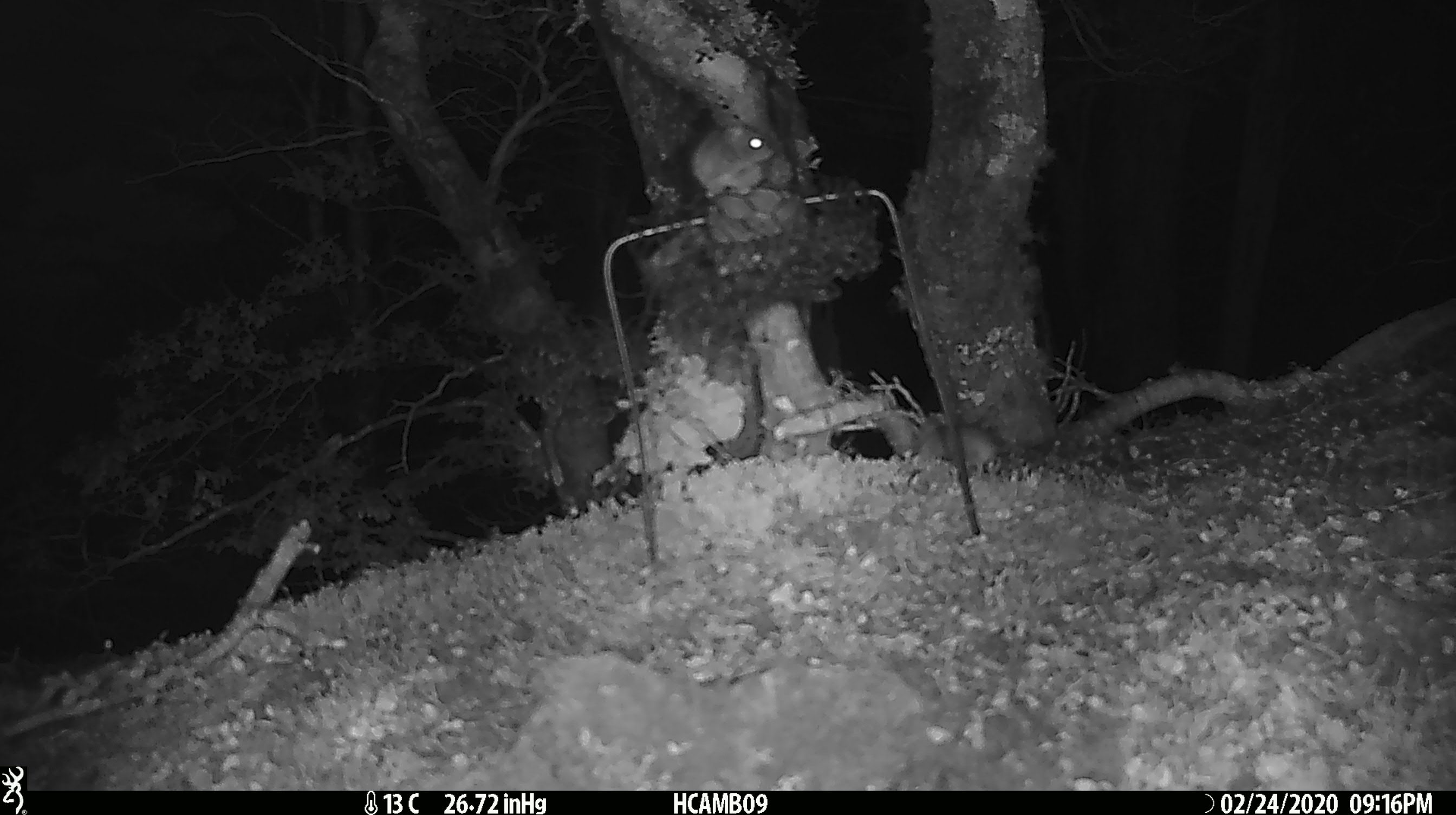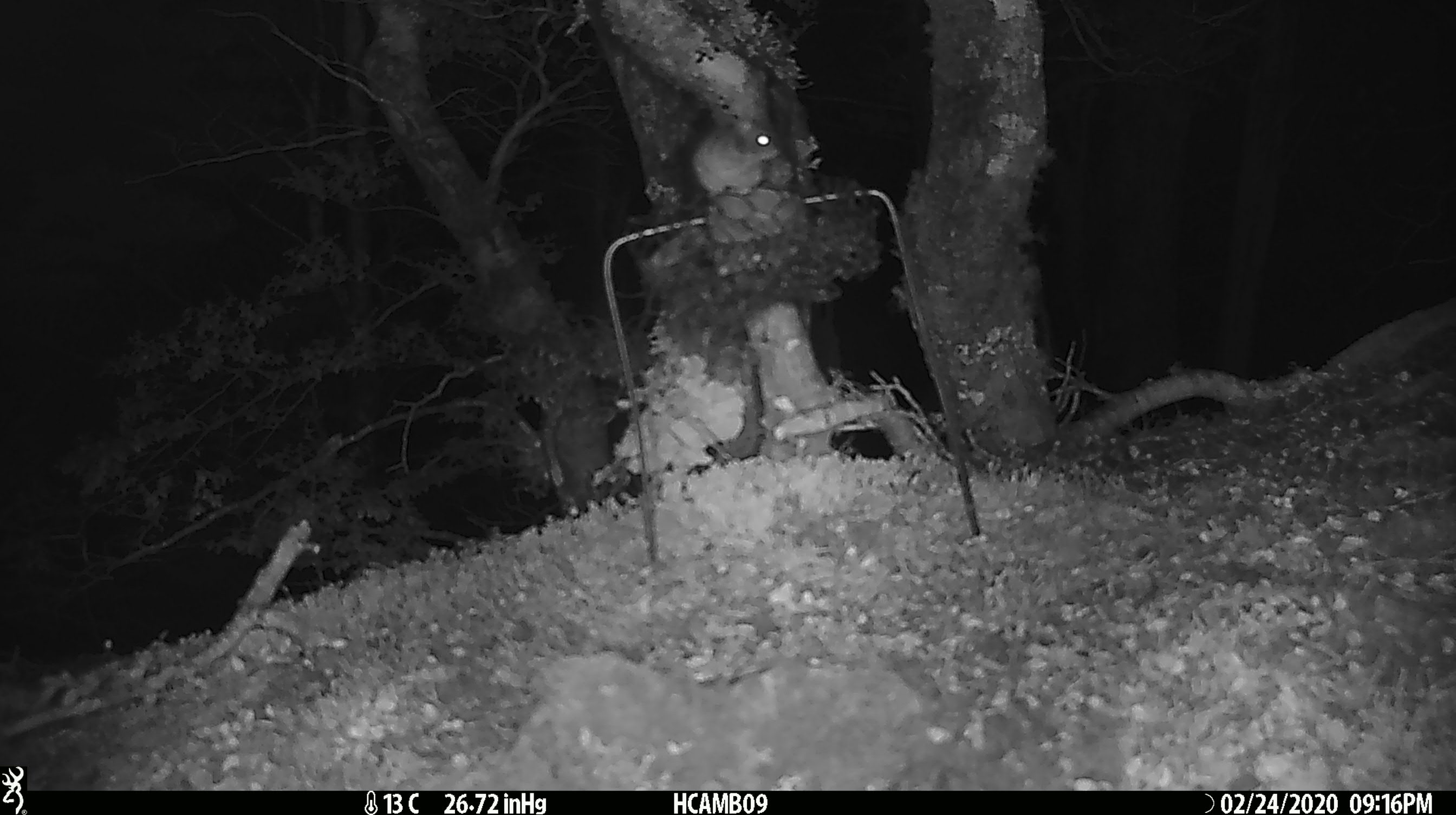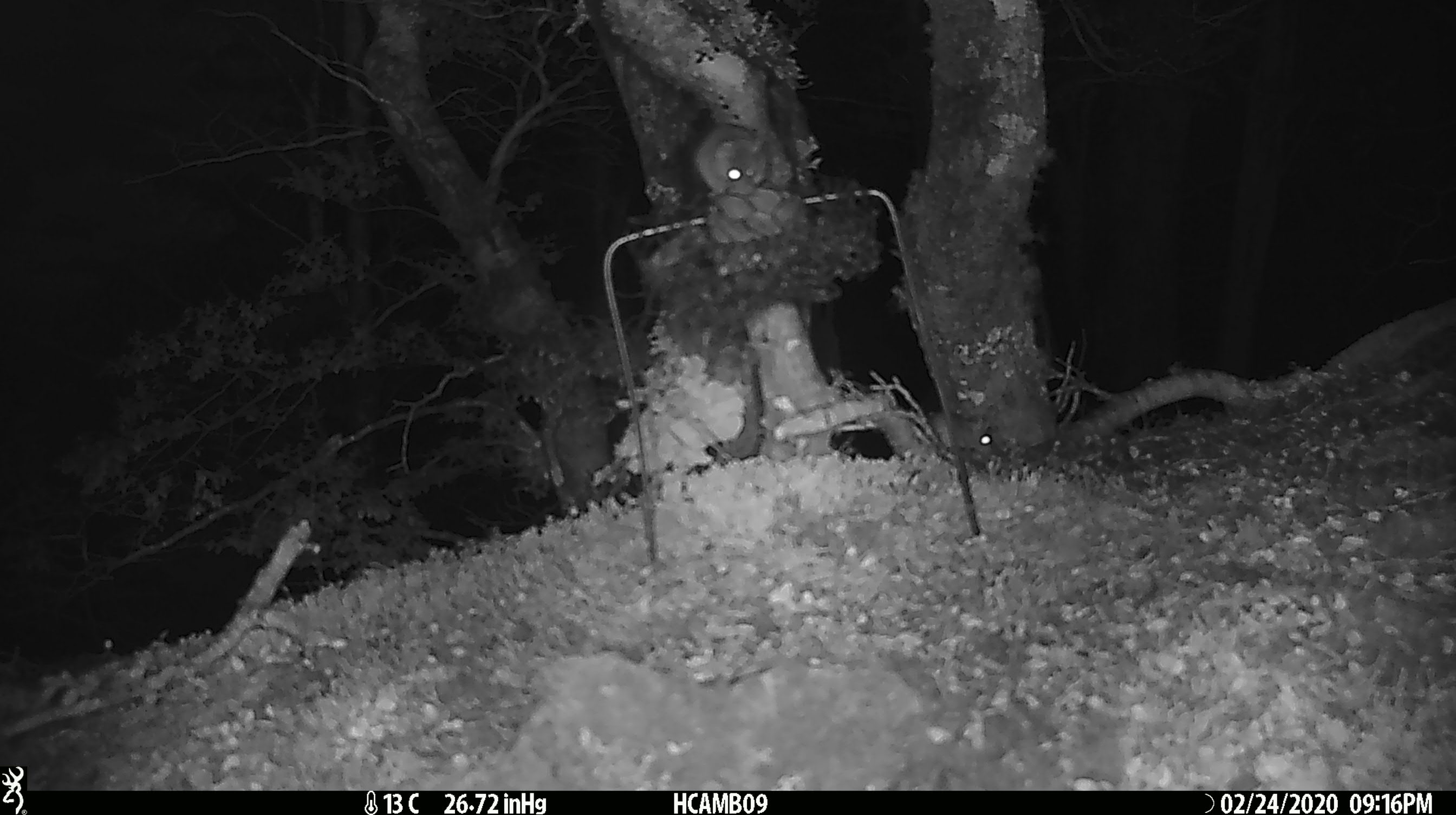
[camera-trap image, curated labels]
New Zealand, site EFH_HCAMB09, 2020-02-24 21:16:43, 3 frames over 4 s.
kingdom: Animalia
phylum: Chordata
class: Mammalia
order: Rodentia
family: Muridae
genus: Mus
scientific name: Mus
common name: mouse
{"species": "mouse (Mus)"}